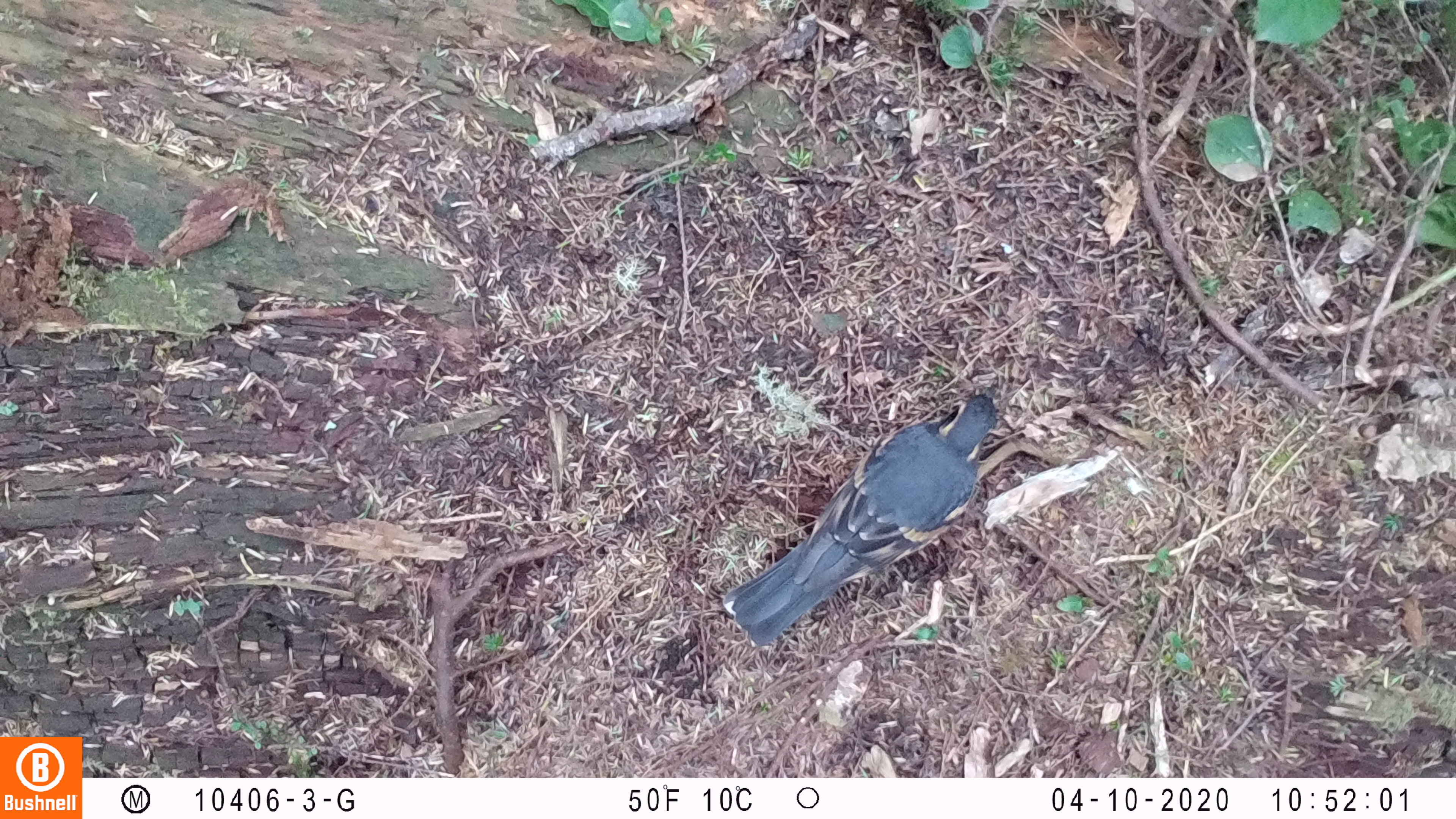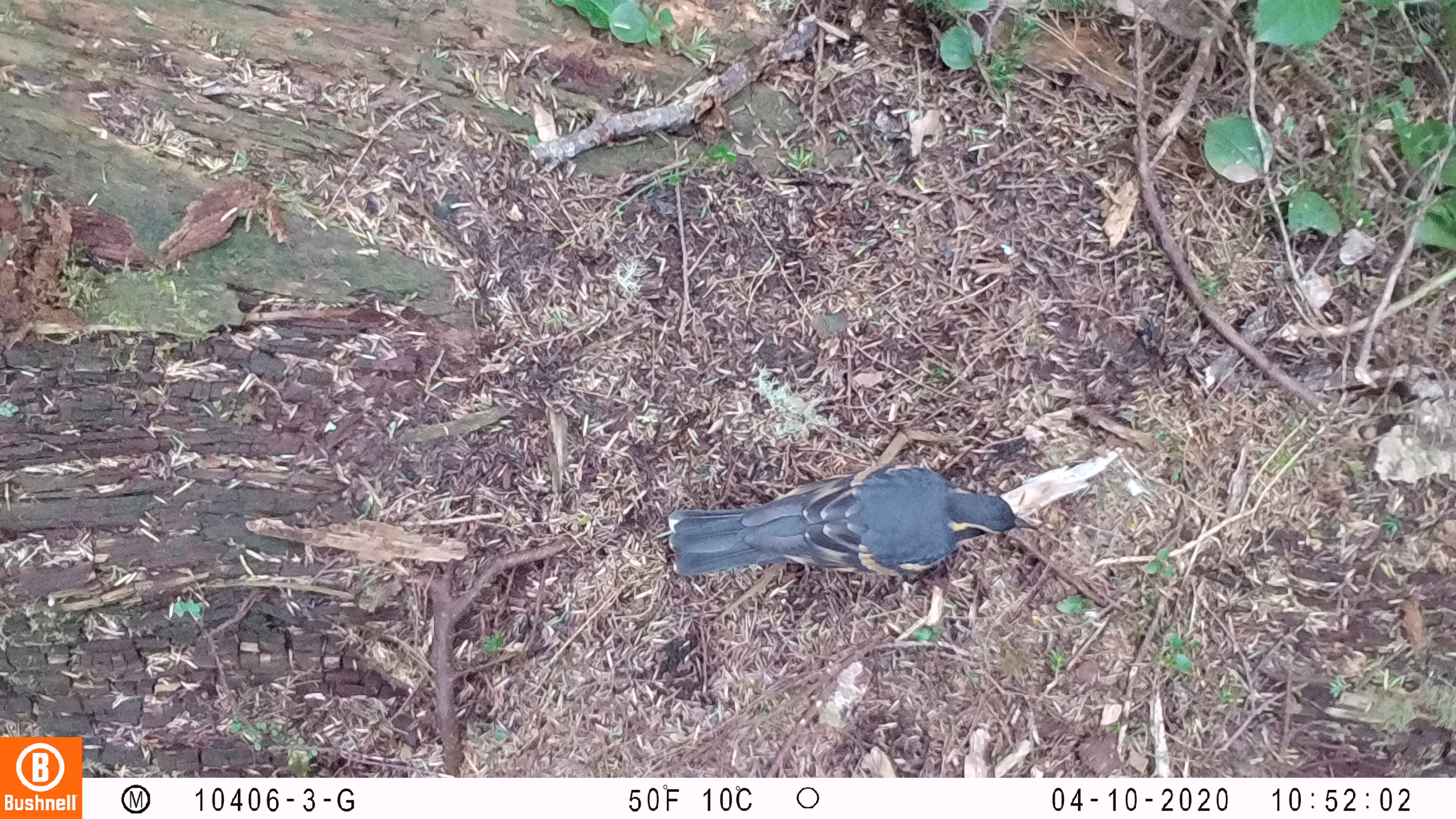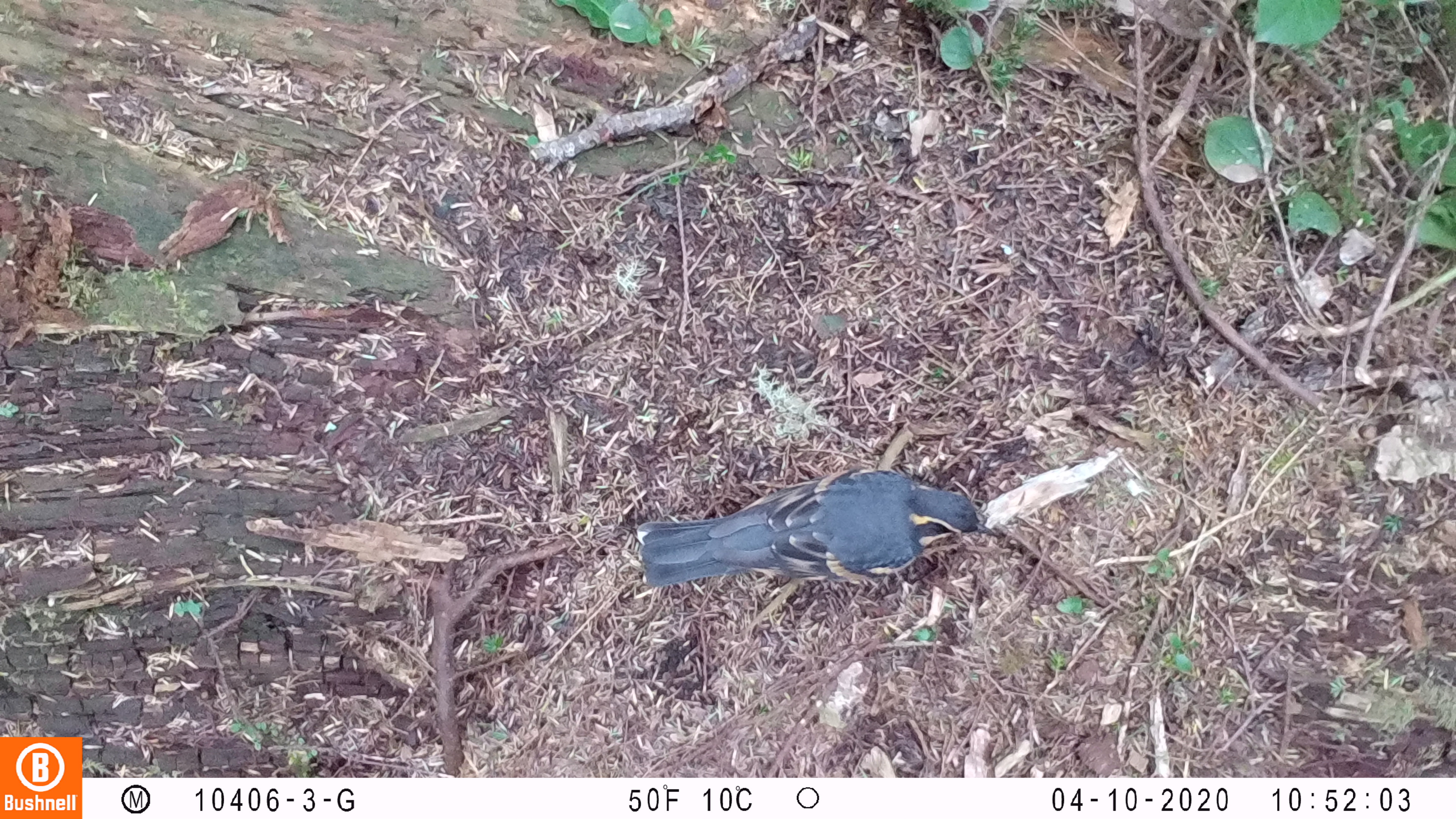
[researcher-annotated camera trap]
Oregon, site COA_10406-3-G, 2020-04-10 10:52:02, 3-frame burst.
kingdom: Animalia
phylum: Chordata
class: Aves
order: Passeriformes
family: Turdidae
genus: Ixoreus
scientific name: Ixoreus naevius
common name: varied thrush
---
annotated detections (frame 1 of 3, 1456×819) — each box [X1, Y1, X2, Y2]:
varied thrush: [725, 390, 998, 647]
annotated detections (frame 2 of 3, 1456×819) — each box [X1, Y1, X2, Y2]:
varied thrush: [663, 472, 1040, 585]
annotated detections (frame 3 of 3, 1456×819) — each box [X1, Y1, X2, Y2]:
varied thrush: [630, 464, 992, 600]